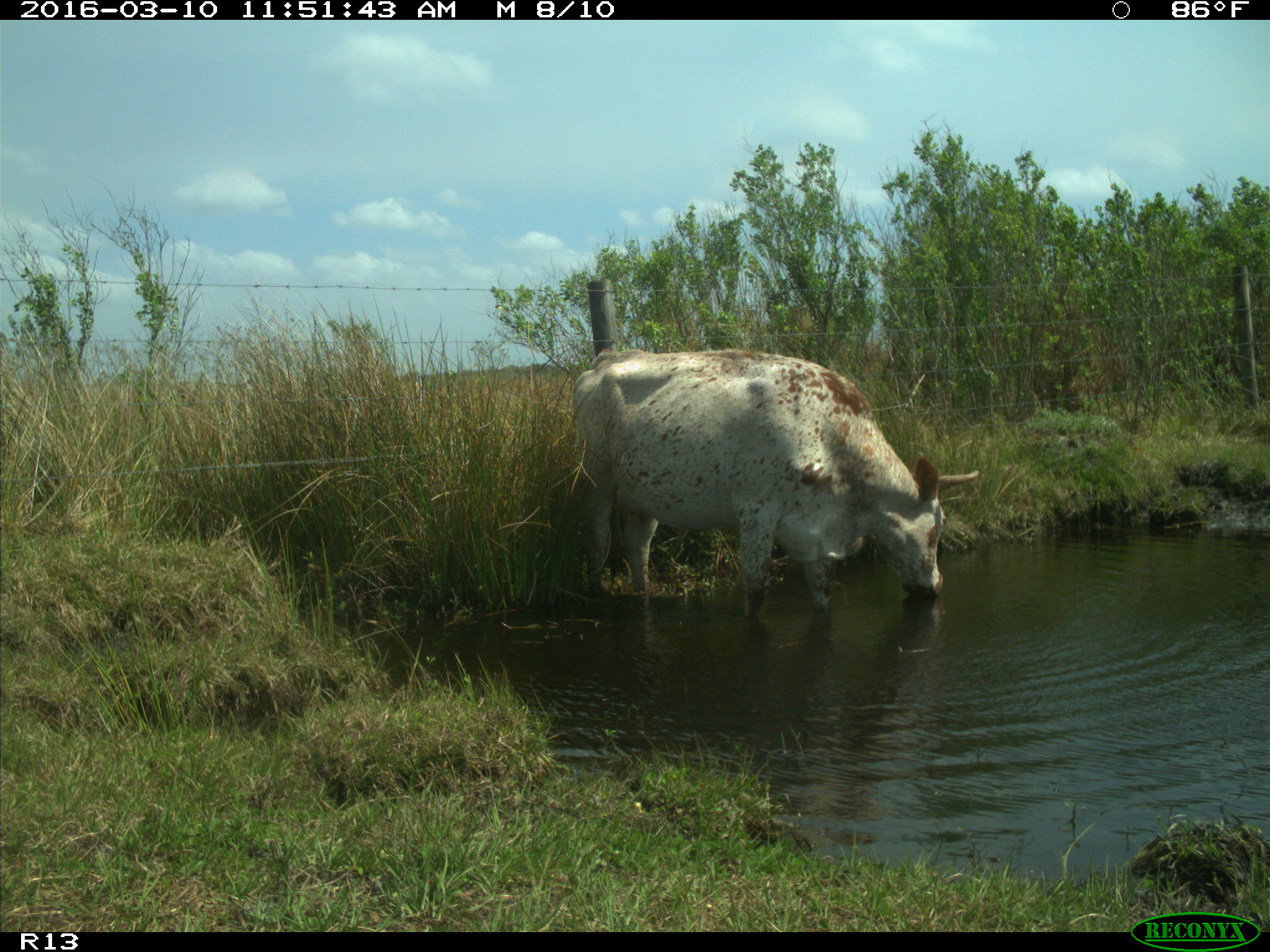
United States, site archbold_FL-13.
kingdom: Animalia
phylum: Chordata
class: Mammalia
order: Artiodactyla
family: Bovidae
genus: Bos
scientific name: Bos taurus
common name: domestic cow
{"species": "Bos taurus (domestic cow)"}